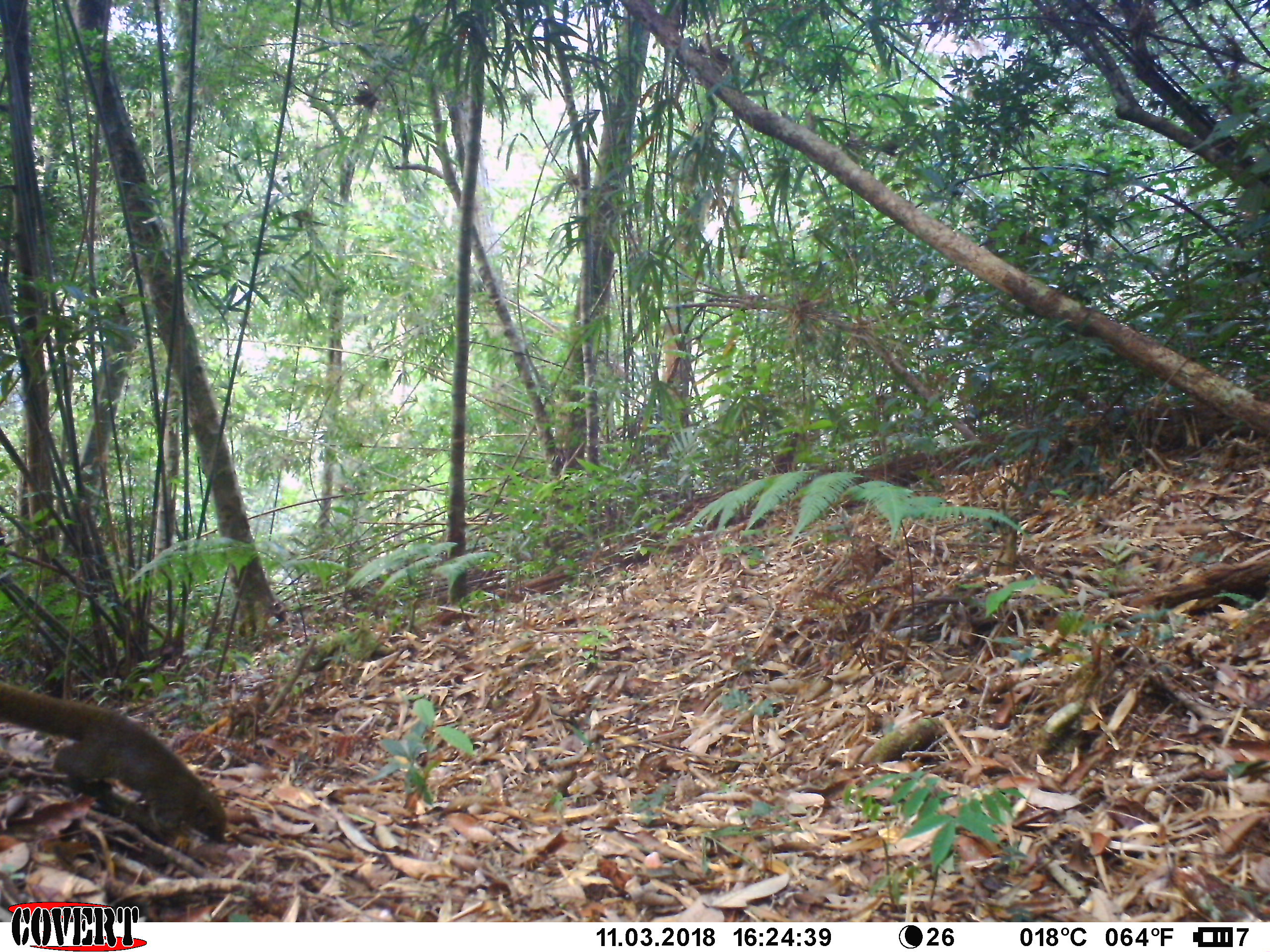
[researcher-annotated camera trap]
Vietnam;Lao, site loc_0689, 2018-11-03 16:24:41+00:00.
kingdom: Animalia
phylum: Chordata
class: Mammalia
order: Rodentia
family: Sciuridae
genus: Callosciurus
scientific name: Callosciurus erythraeus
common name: pallas's squirrel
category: pallass squirrel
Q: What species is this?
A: Pallass squirrel (pallas's squirrel) (Callosciurus erythraeus).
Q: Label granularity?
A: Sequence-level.